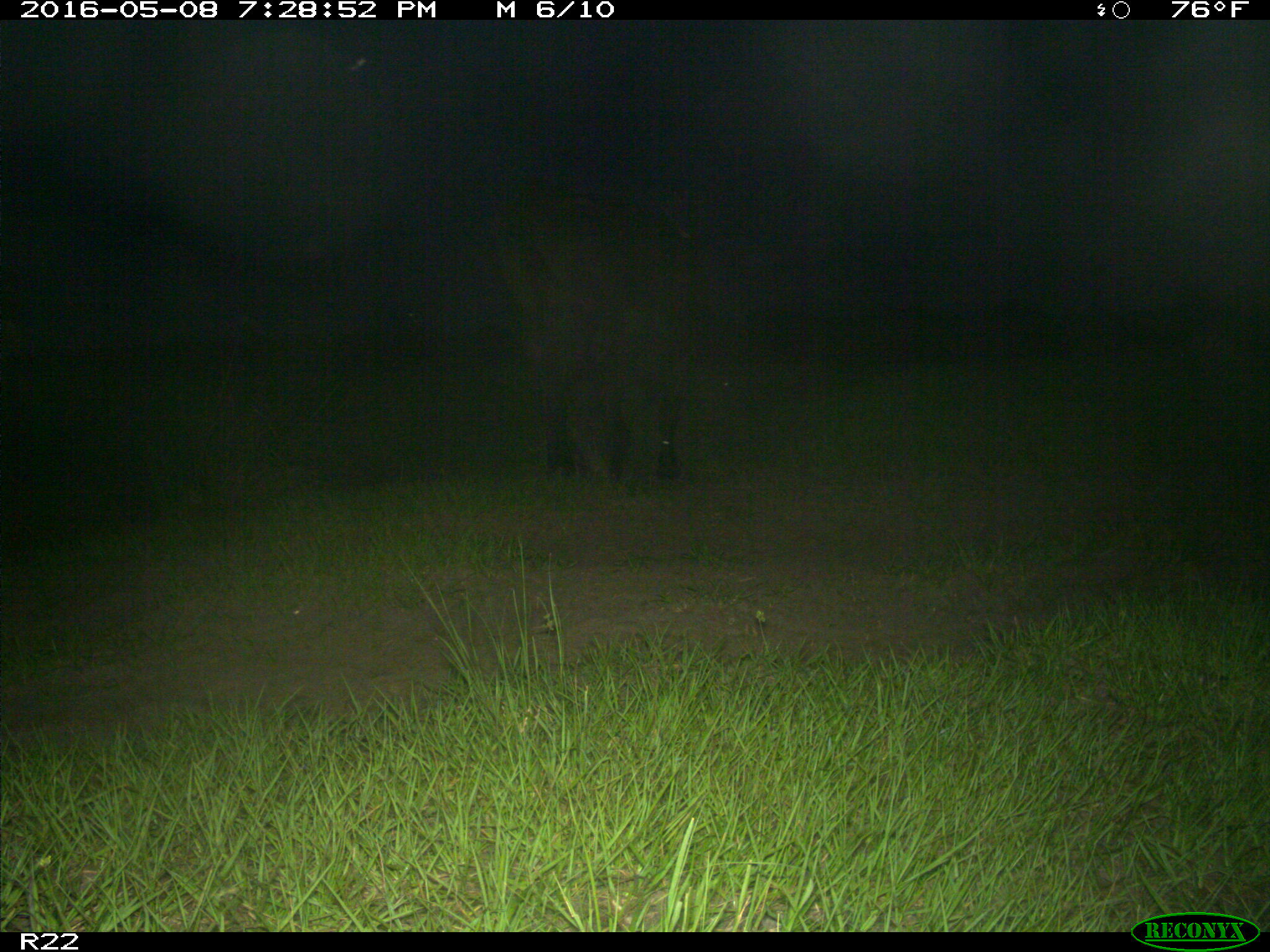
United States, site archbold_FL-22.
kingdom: Animalia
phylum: Chordata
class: Mammalia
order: Artiodactyla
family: Bovidae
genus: Bos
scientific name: Bos taurus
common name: domestic cow